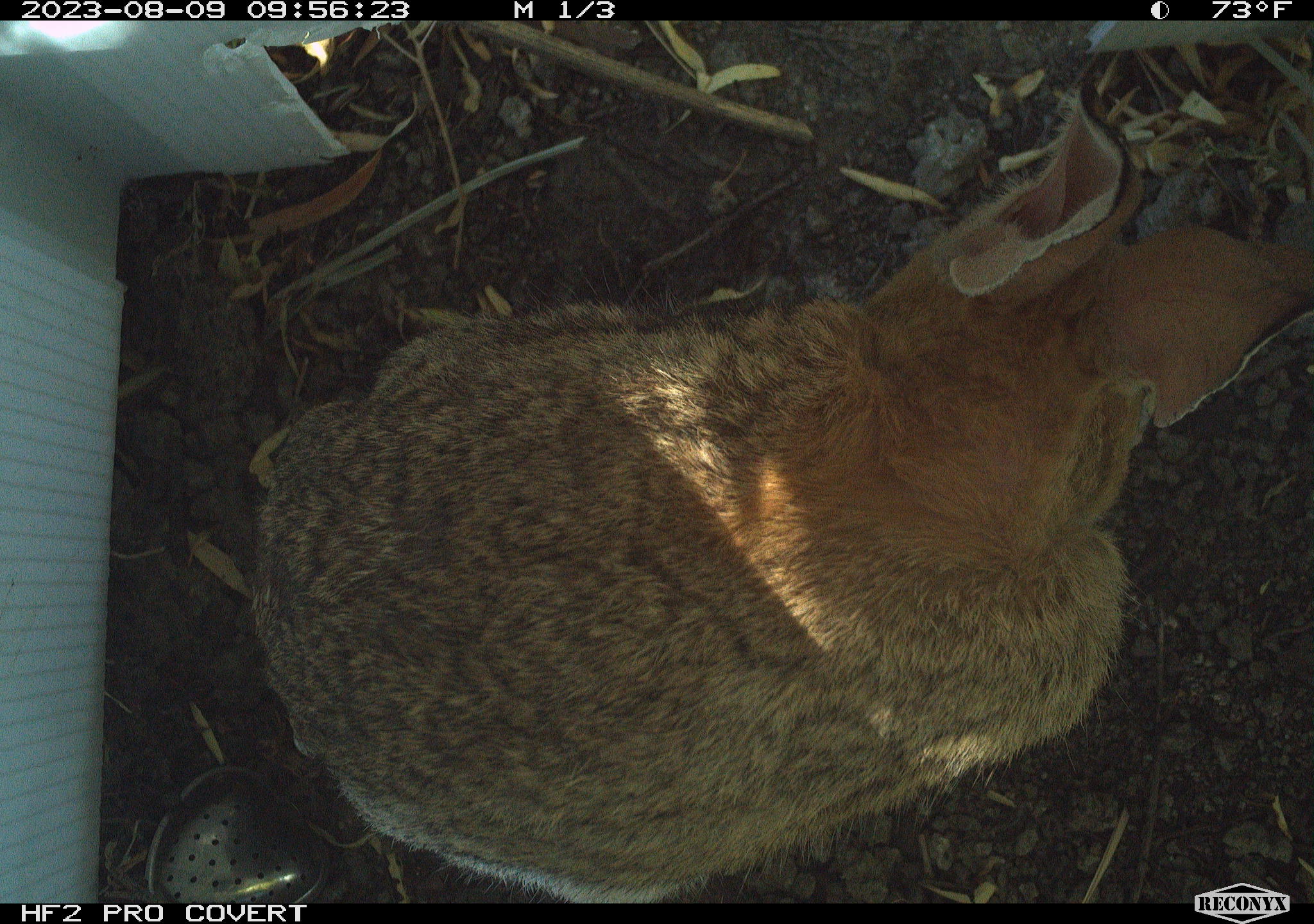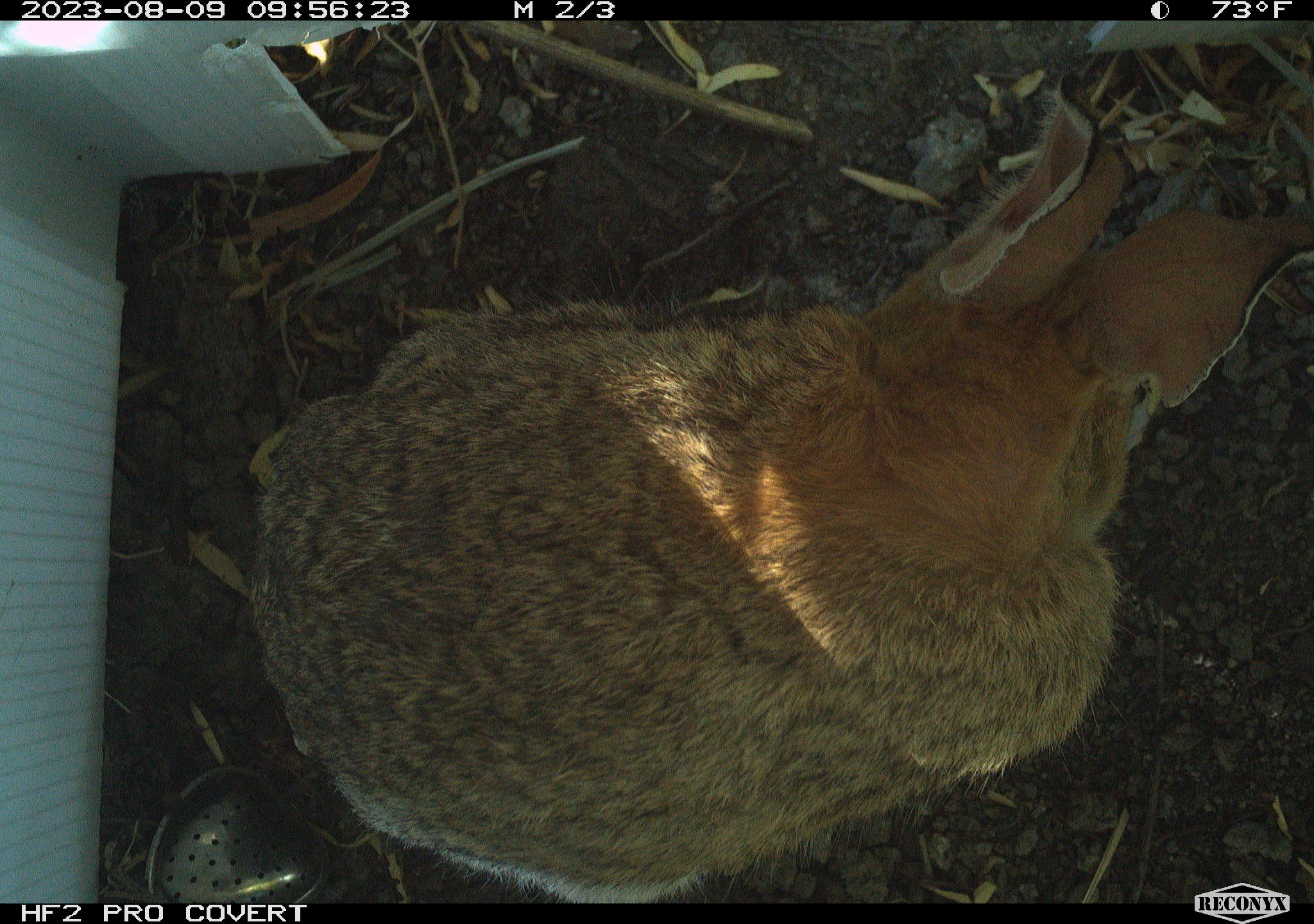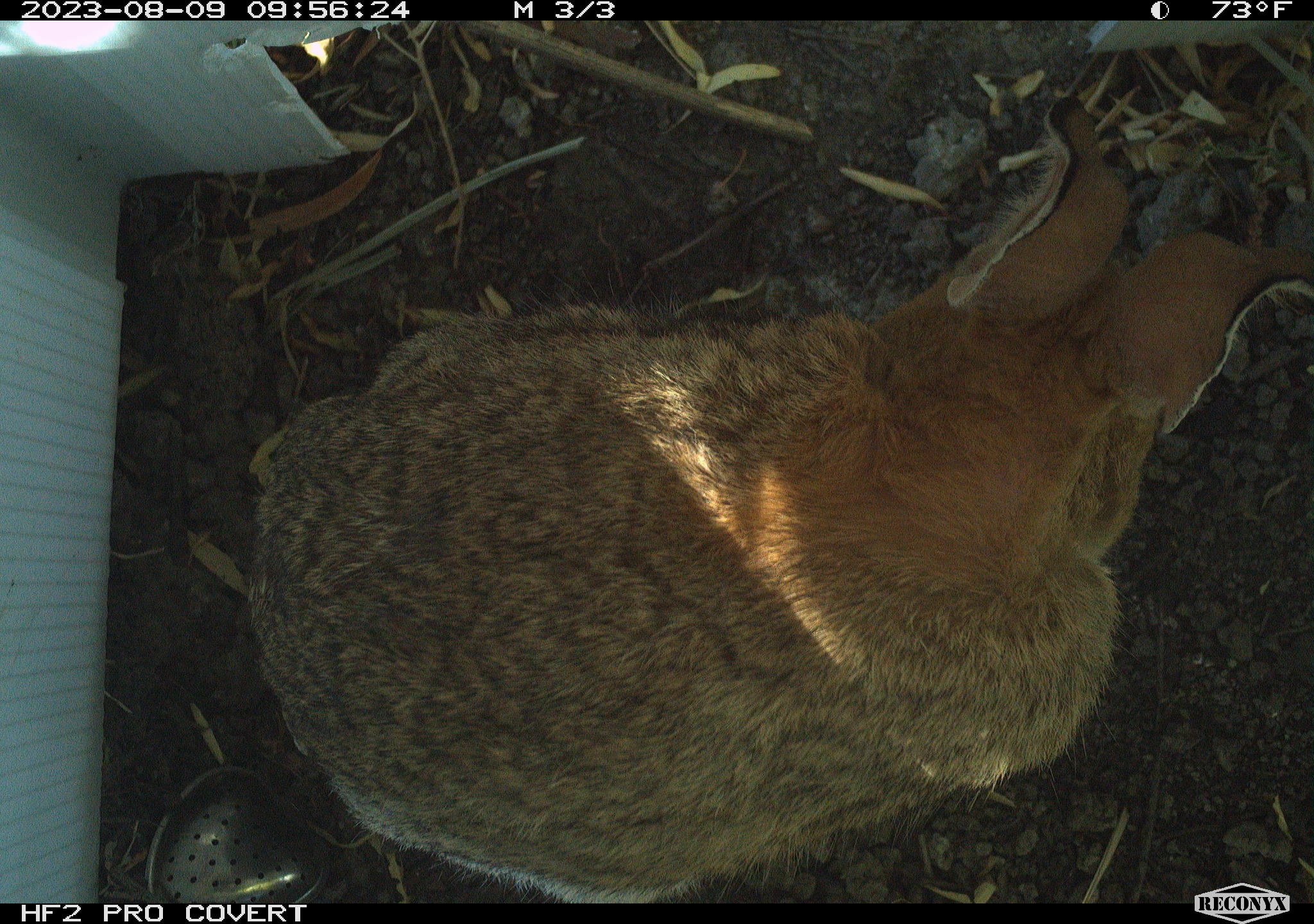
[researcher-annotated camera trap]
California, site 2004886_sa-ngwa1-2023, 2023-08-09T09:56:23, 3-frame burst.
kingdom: Animalia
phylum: Chordata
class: Mammalia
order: Lagomorpha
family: Leporidae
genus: Sylvilagus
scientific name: Sylvilagus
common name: cottontail rabbits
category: sylvilagus species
Sylvilagus species (cottontail rabbits) (Sylvilagus).